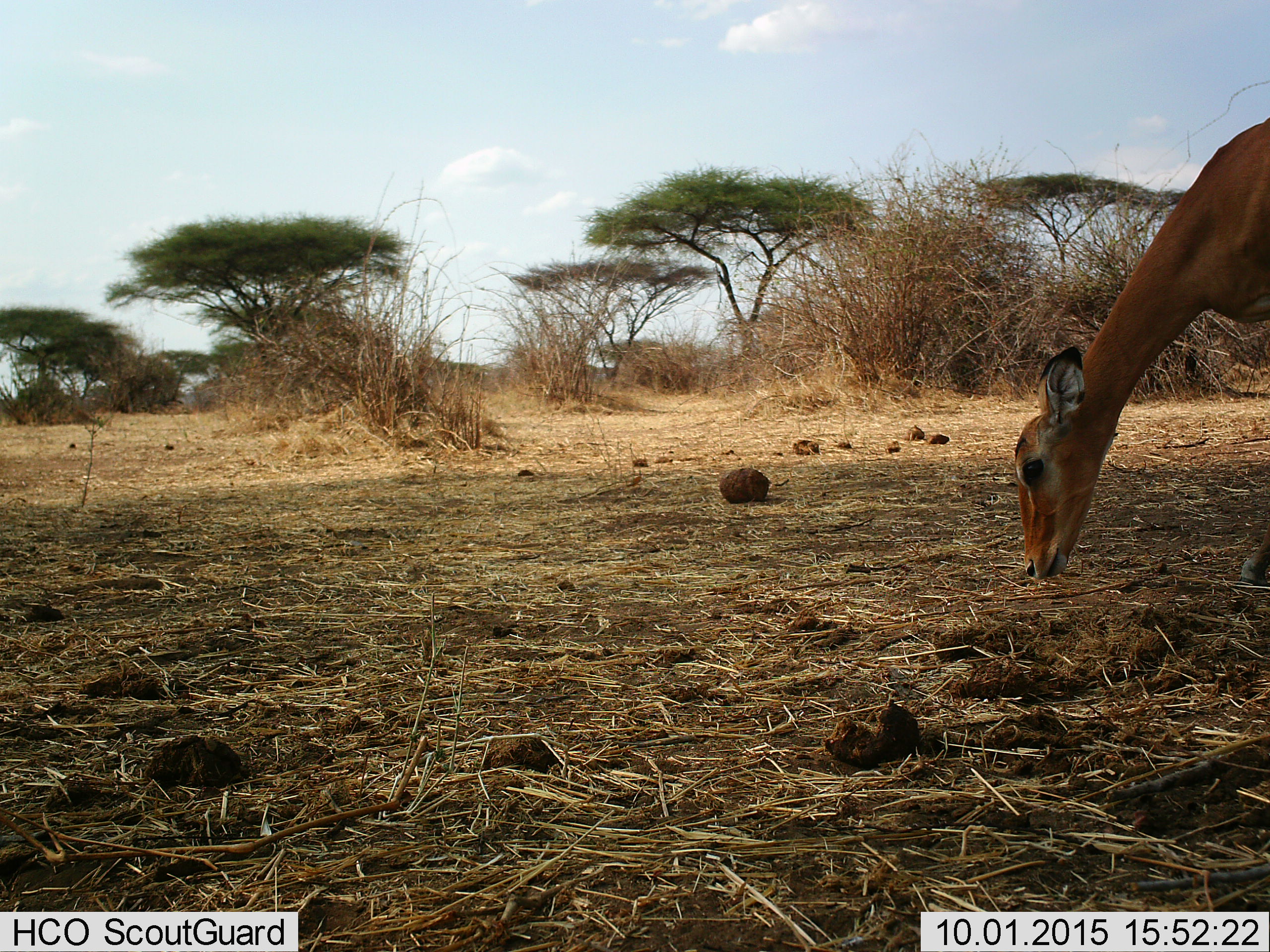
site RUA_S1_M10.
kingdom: Animalia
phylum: Chordata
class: Mammalia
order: Artiodactyla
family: Bovidae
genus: Aepyceros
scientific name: Aepyceros melampus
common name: impala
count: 1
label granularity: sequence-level